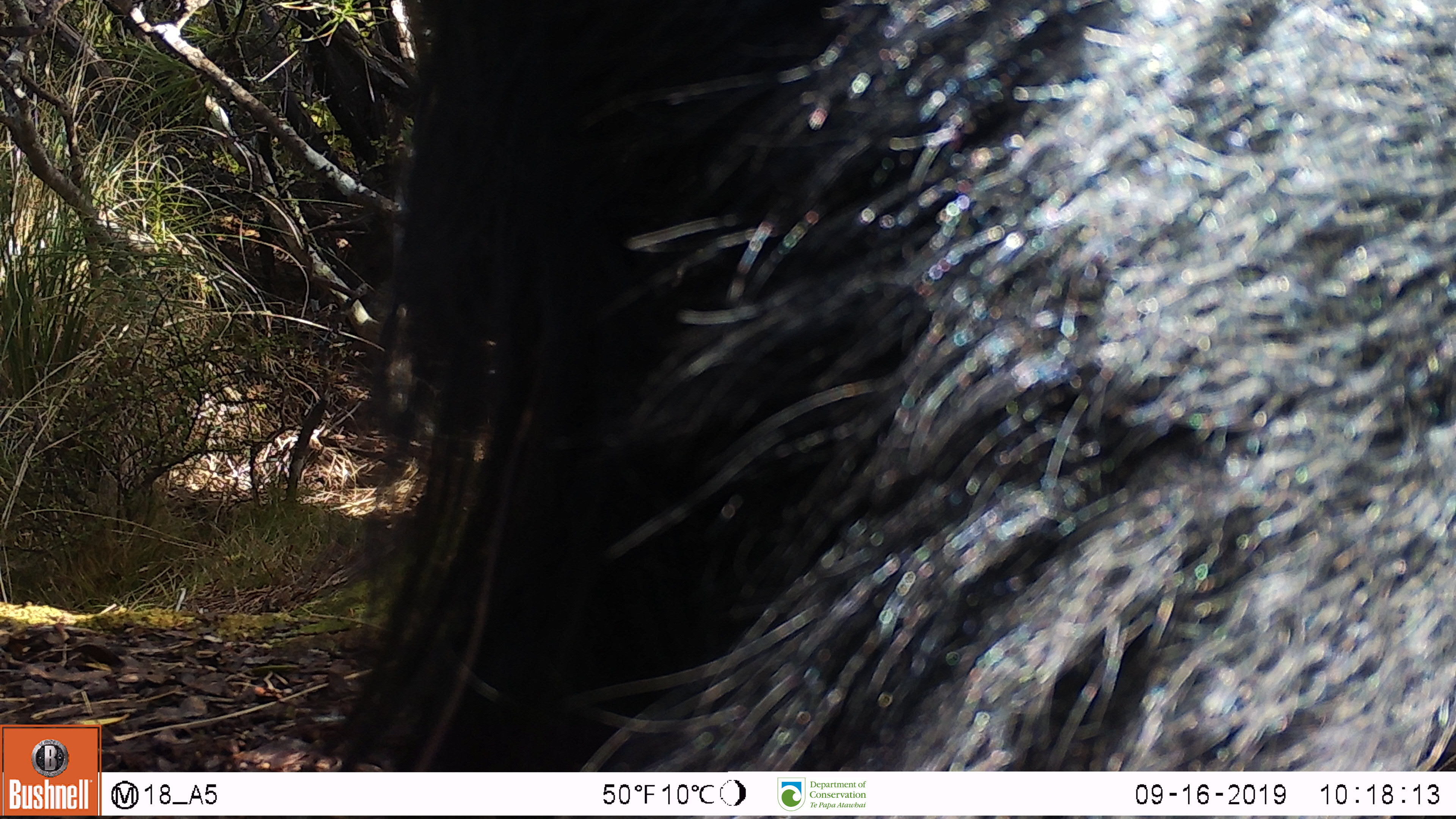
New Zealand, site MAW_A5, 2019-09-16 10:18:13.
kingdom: Animalia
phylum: Chordata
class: Mammalia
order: Artiodactyla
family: Suidae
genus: Sus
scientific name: Sus scrofa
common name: pig